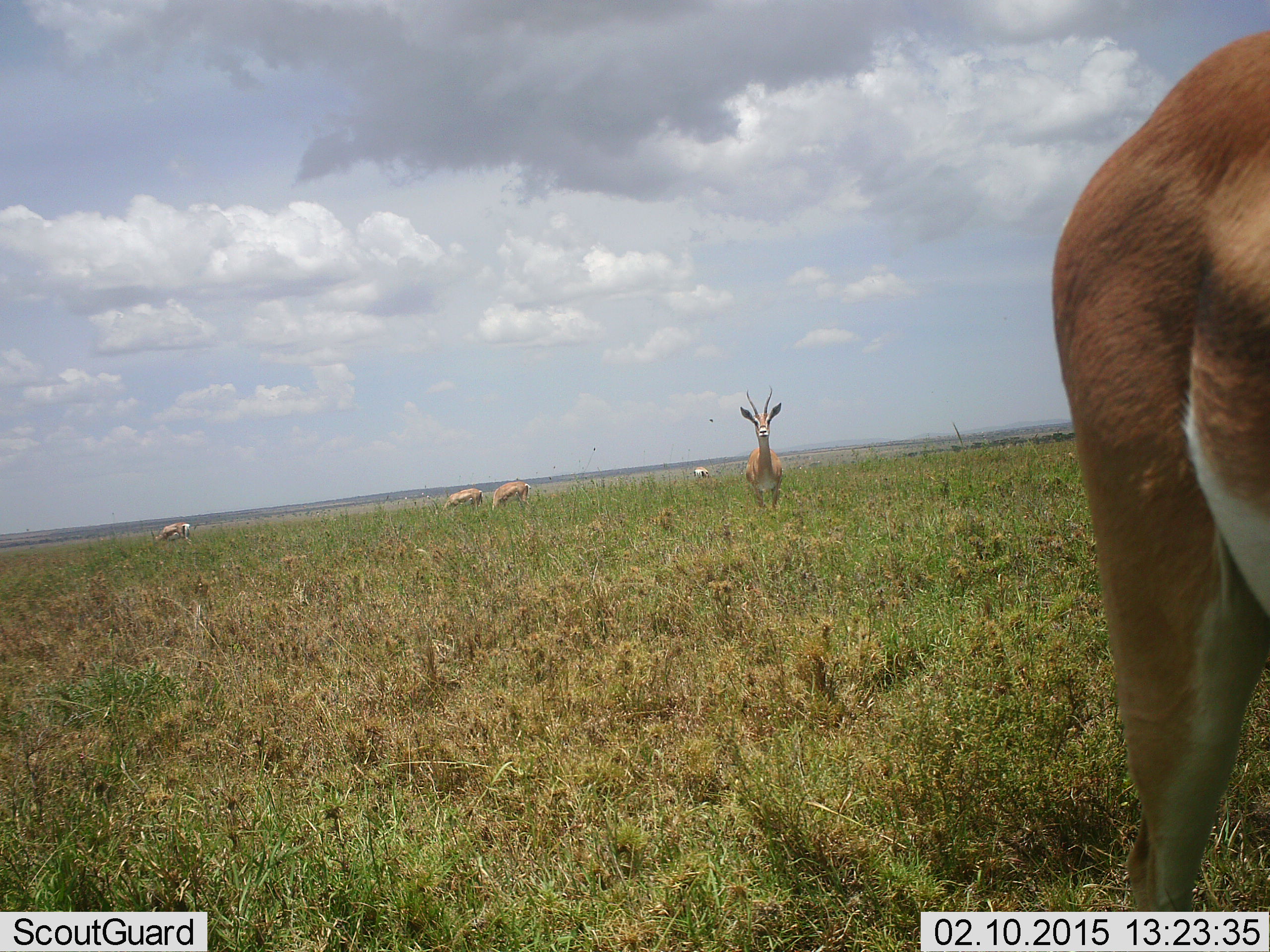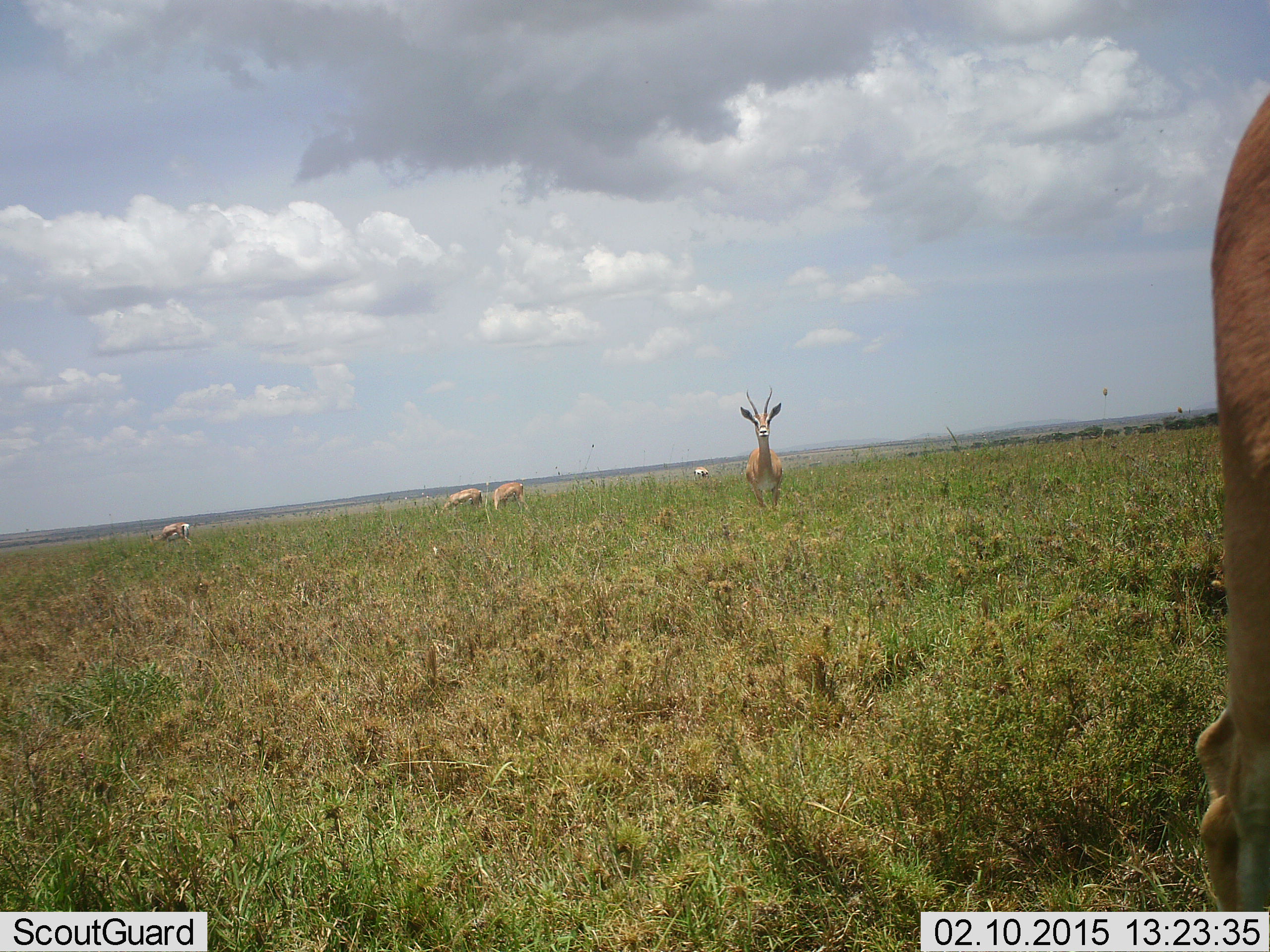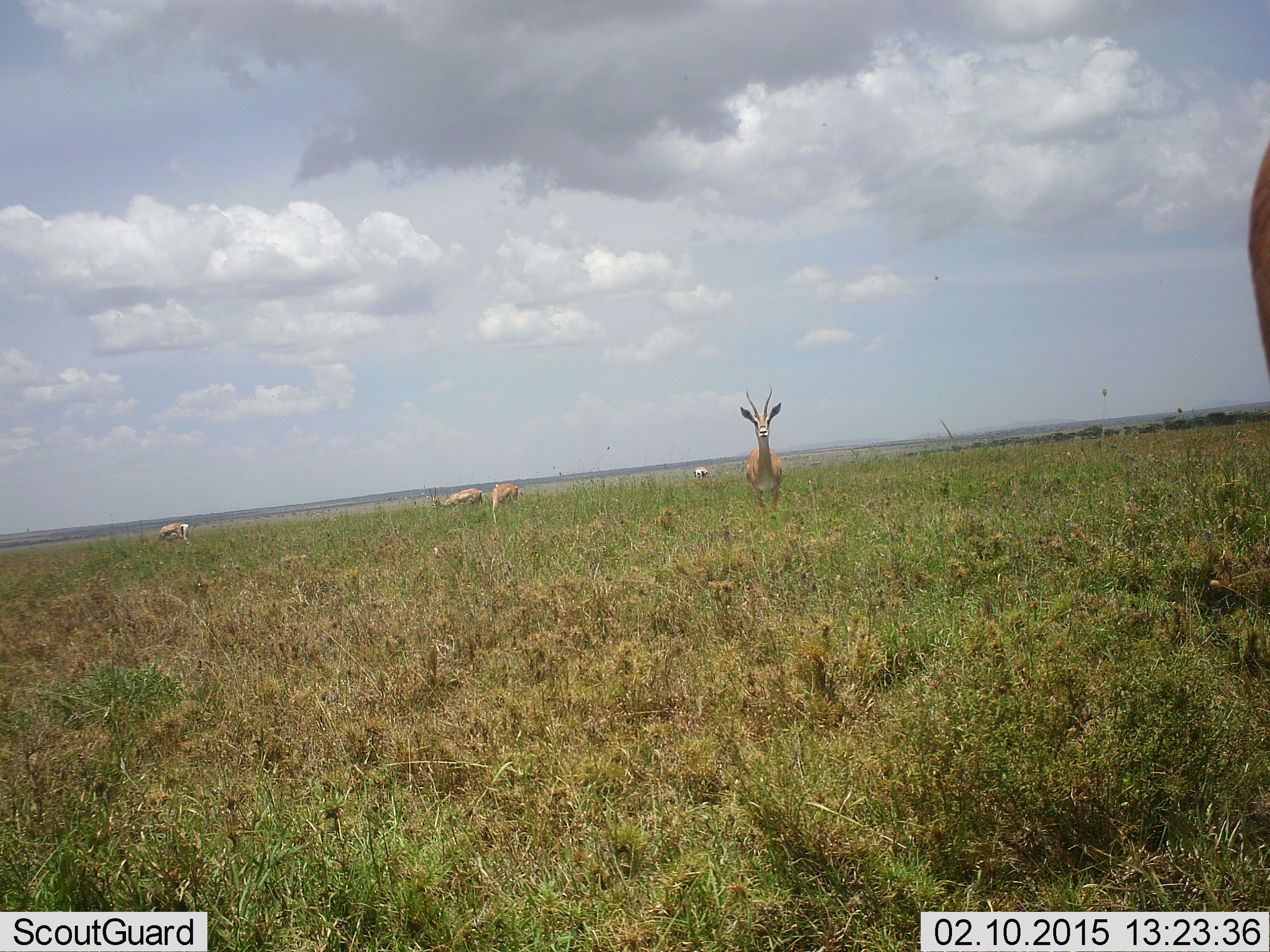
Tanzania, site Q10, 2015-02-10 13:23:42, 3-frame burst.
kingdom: Animalia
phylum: Chordata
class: Mammalia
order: Artiodactyla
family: Bovidae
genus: Nanger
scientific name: Nanger granti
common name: grant's gazelle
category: gazellegrants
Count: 6.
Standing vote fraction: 80%.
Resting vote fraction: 10%.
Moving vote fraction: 50%.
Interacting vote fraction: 0%.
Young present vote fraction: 0%.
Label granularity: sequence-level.